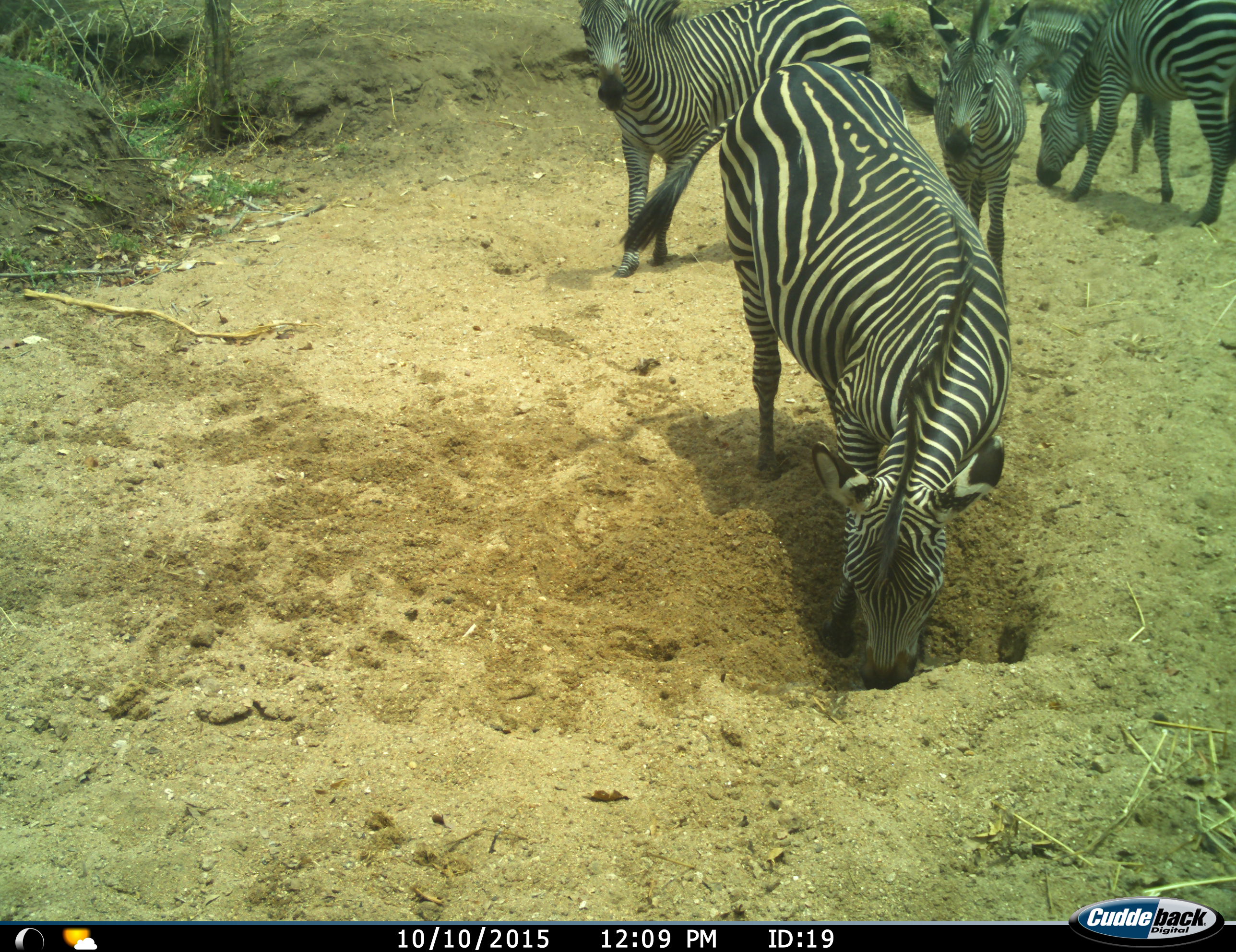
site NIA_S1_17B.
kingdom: Animalia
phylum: Chordata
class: Mammalia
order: Perissodactyla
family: Equidae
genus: Equus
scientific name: Equus quagga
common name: plains zebra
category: zebraplains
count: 5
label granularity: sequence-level